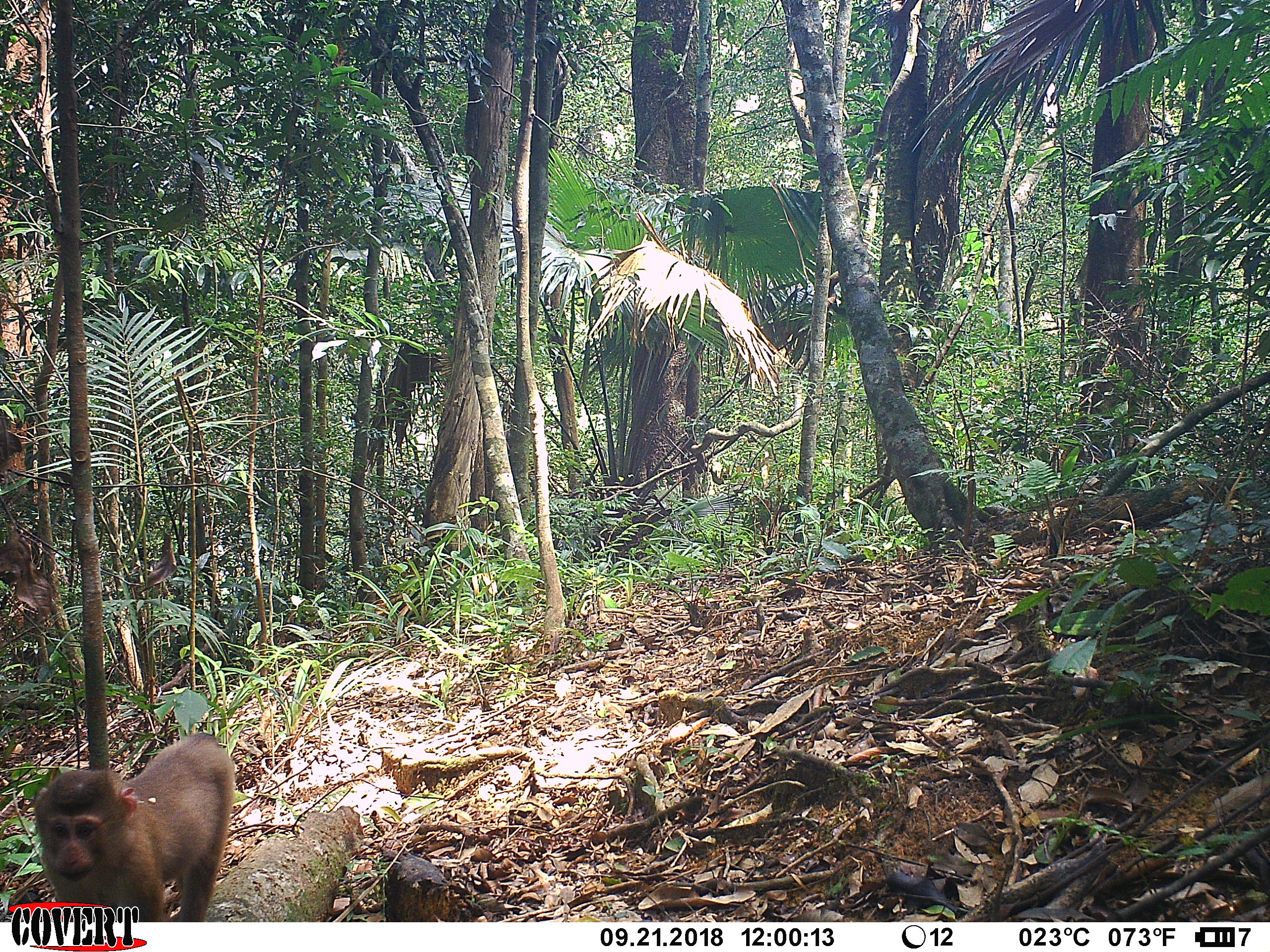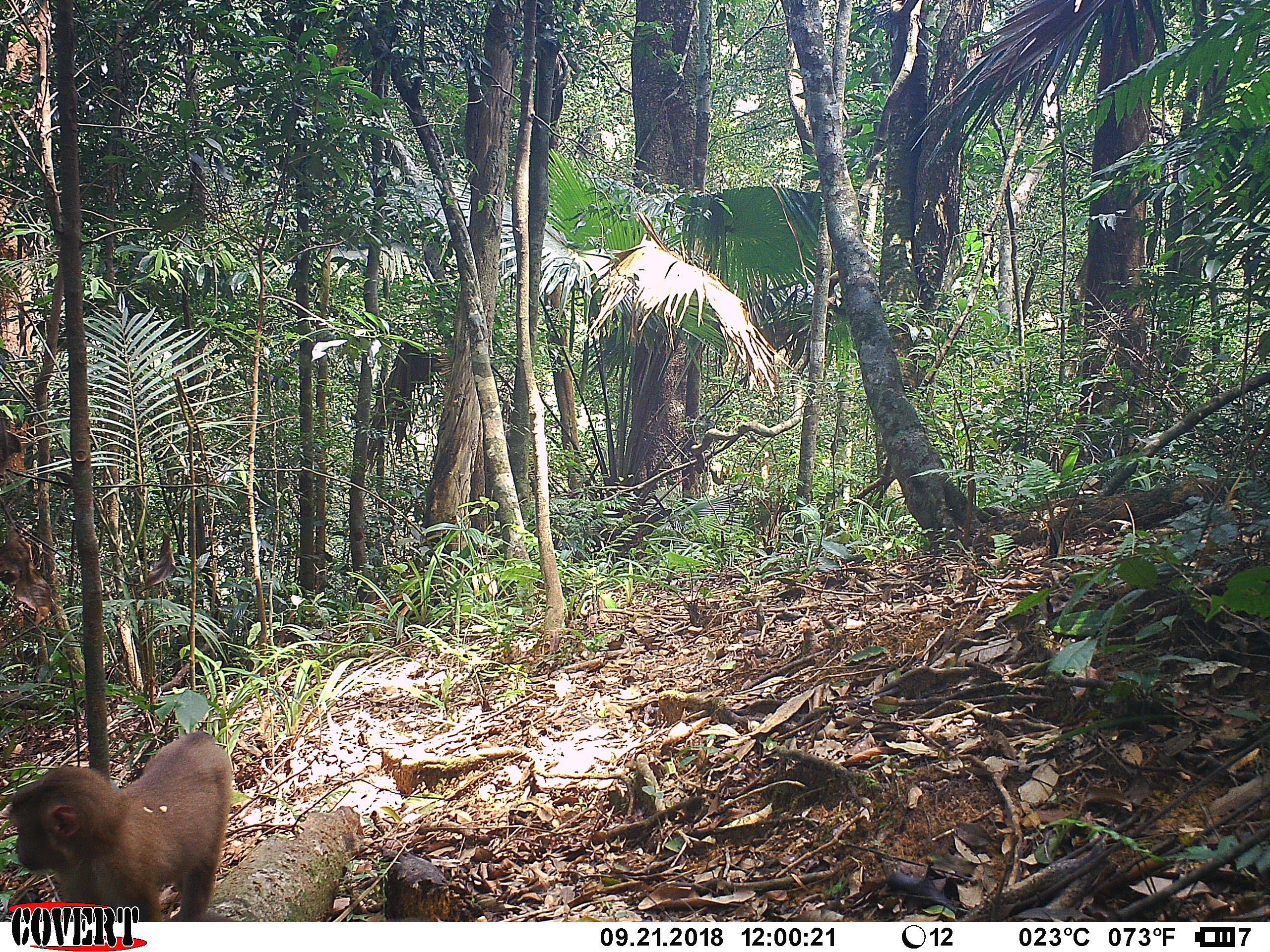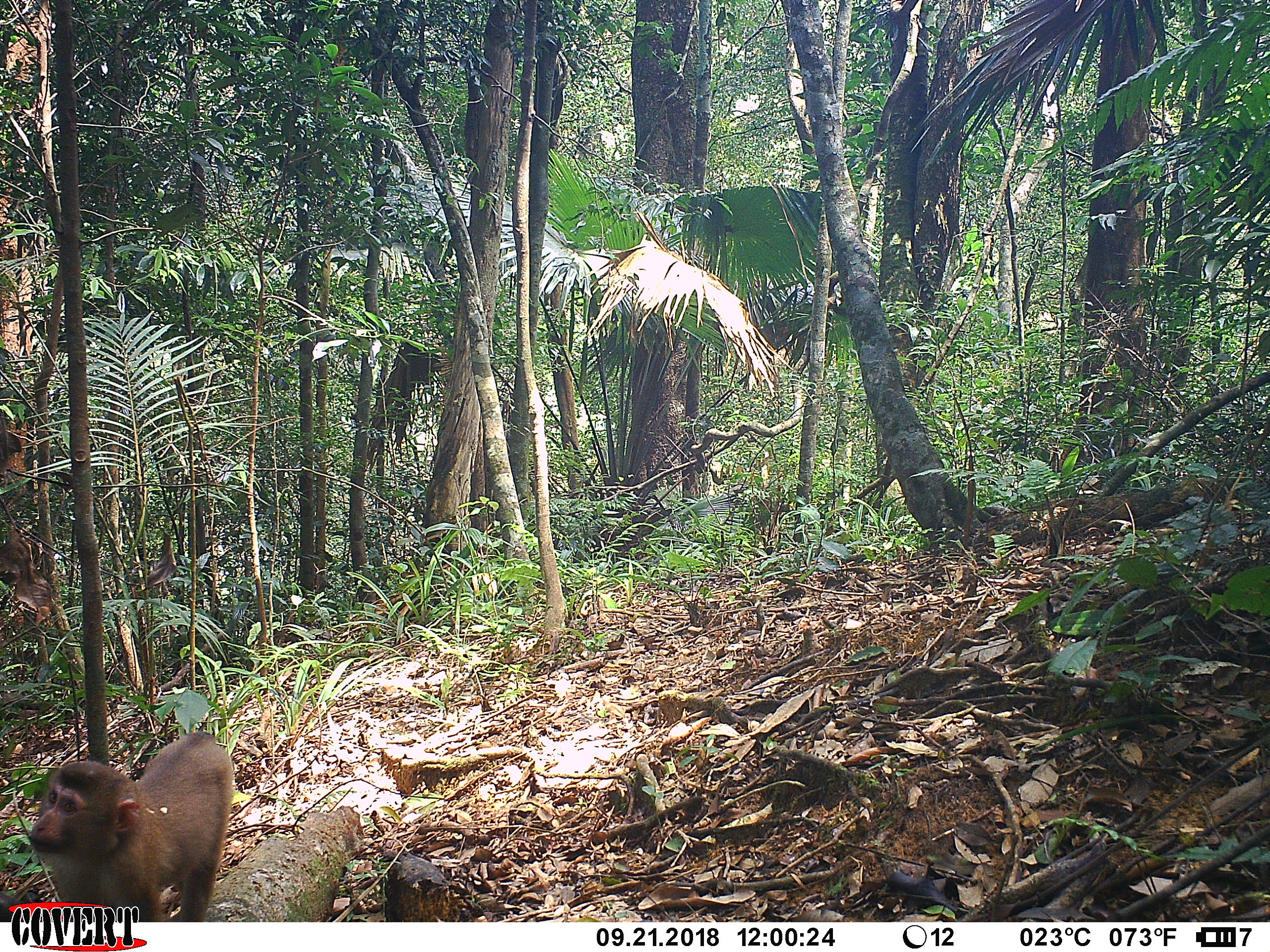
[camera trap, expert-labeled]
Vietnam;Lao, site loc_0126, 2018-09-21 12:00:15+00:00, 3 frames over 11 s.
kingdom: Animalia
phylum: Chordata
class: Mammalia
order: Primates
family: Cercopithecidae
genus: Macaca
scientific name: Macaca nemestrina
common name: pig-tailed macaque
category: pig tailed macaque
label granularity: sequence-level